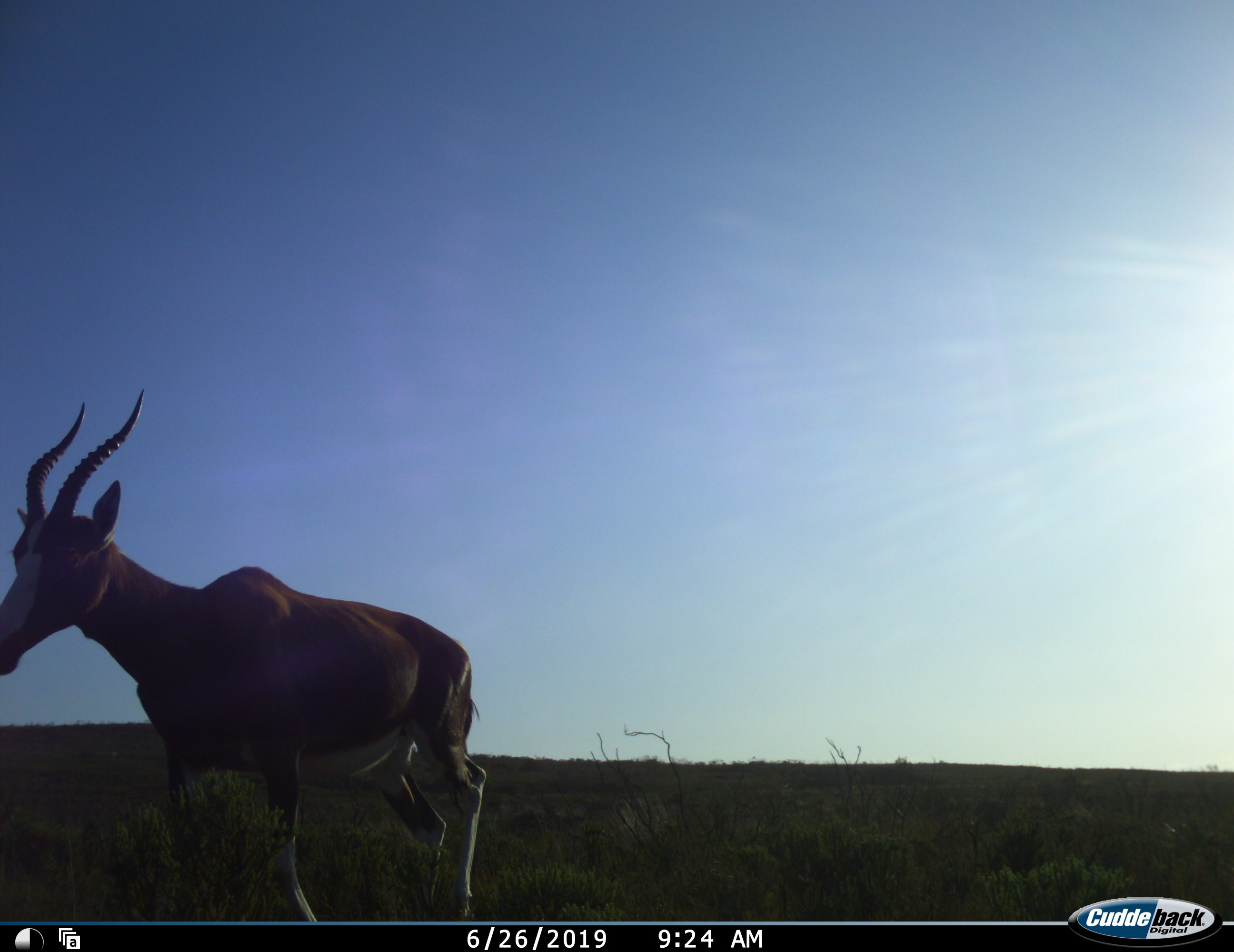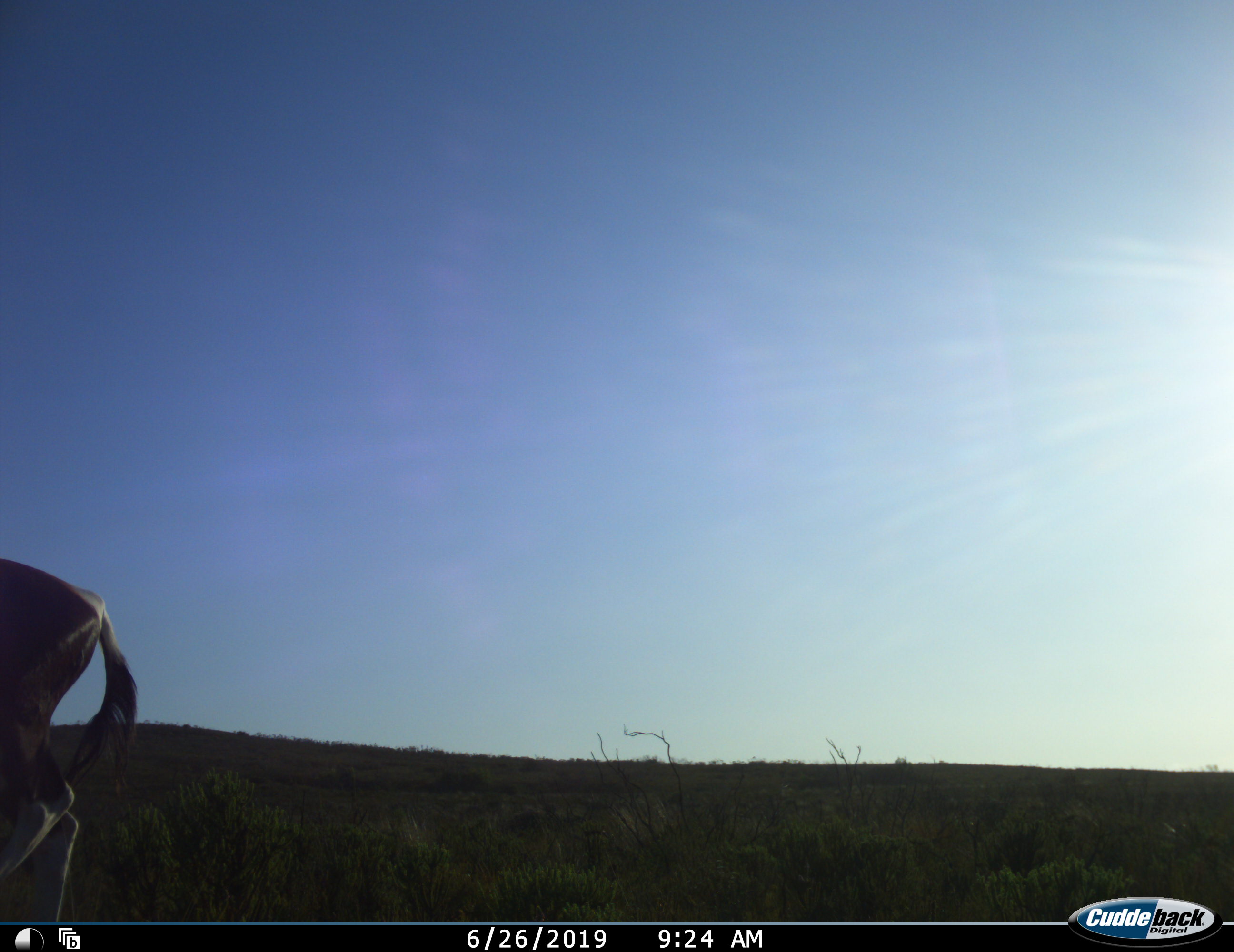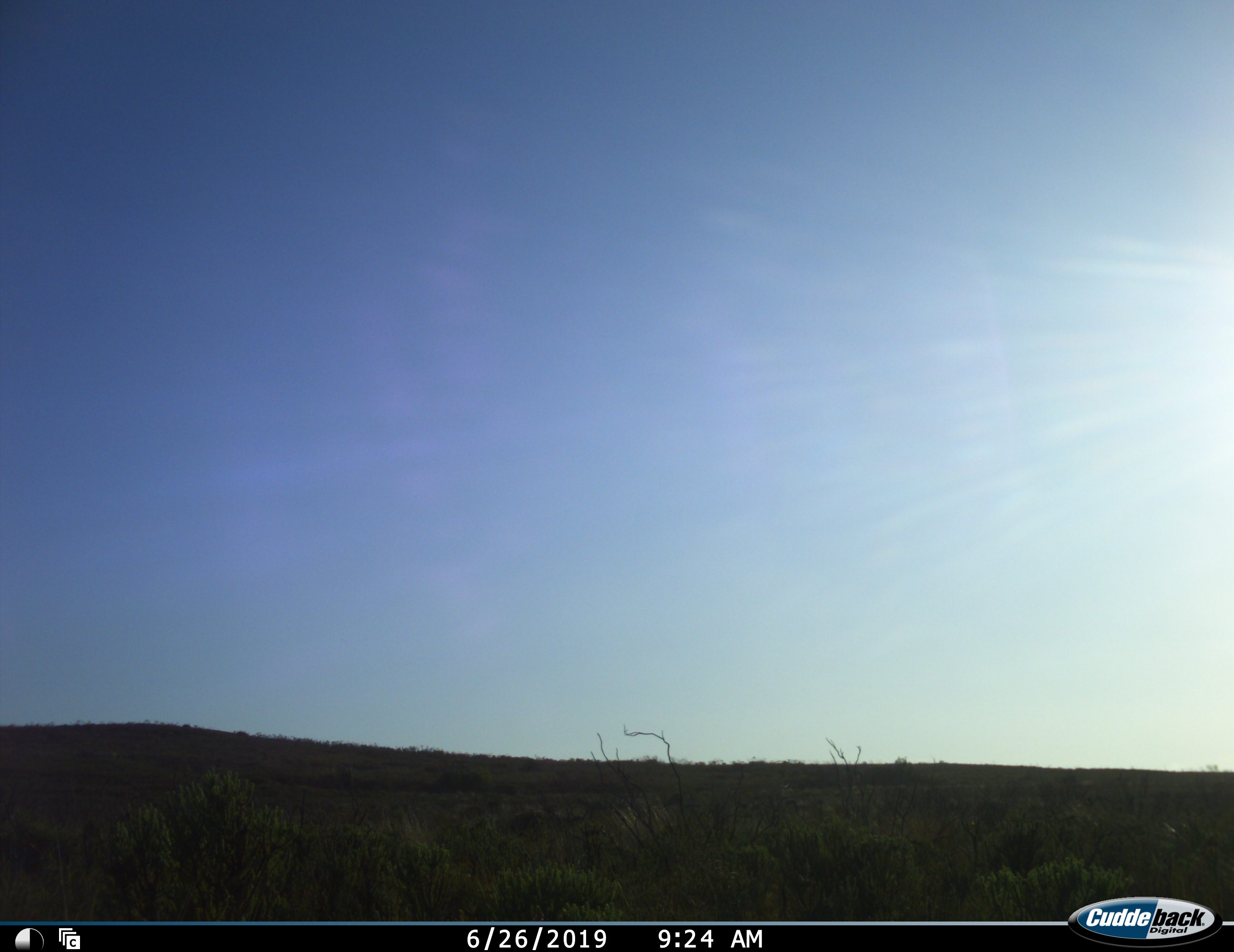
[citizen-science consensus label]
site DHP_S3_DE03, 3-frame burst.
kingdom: Animalia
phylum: Chordata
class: Mammalia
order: Artiodactyla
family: Bovidae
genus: Damaliscus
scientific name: Damaliscus pygargus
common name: bontebok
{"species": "bontebok (Damaliscus pygargus)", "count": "1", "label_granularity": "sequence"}